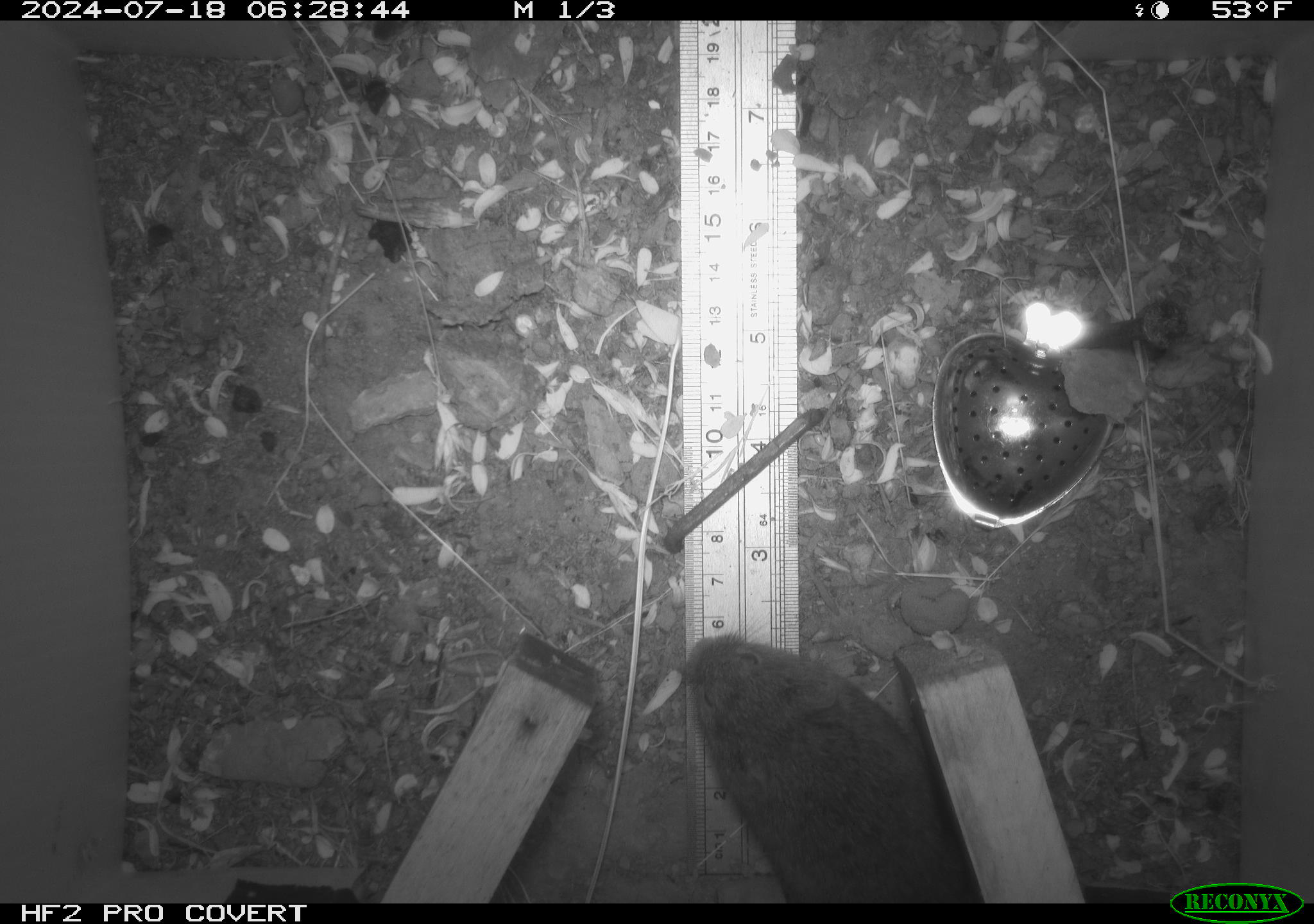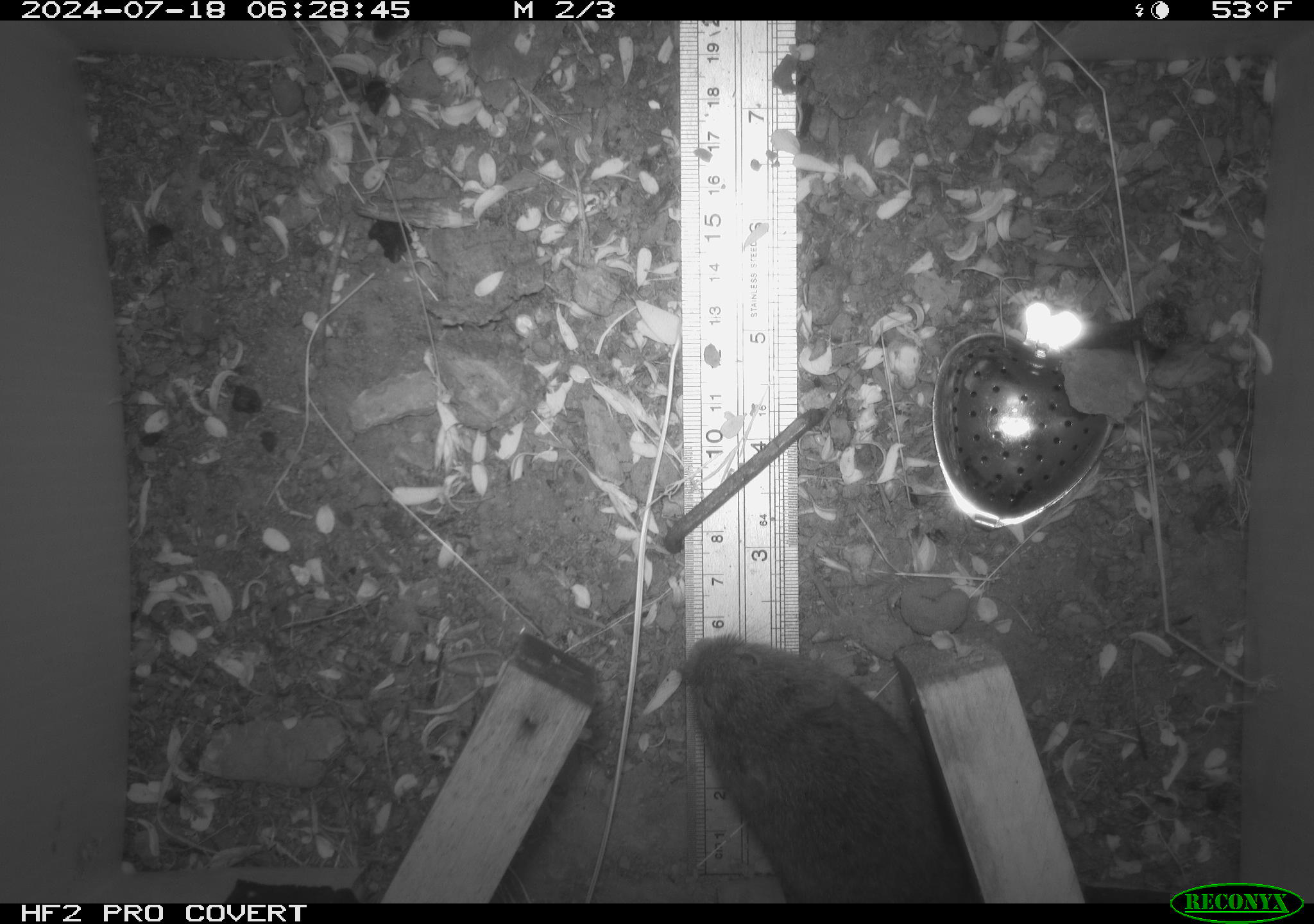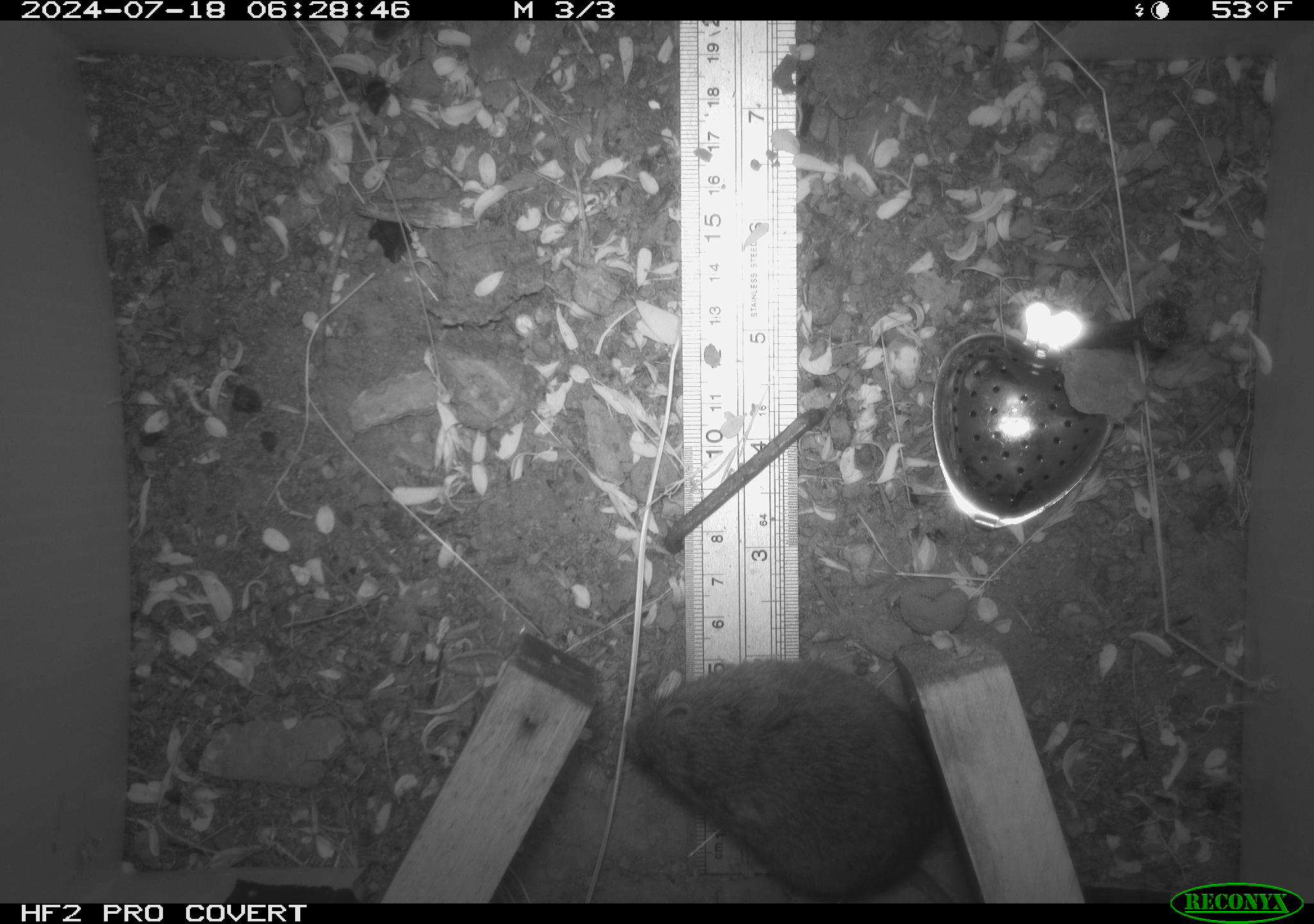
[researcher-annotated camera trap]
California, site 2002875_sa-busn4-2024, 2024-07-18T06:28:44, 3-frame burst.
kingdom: Animalia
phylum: Chordata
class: Mammalia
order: Rodentia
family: Cricetidae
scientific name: Arvicolinae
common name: voles, lemmings, and muskrats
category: arvicolinae subfamily